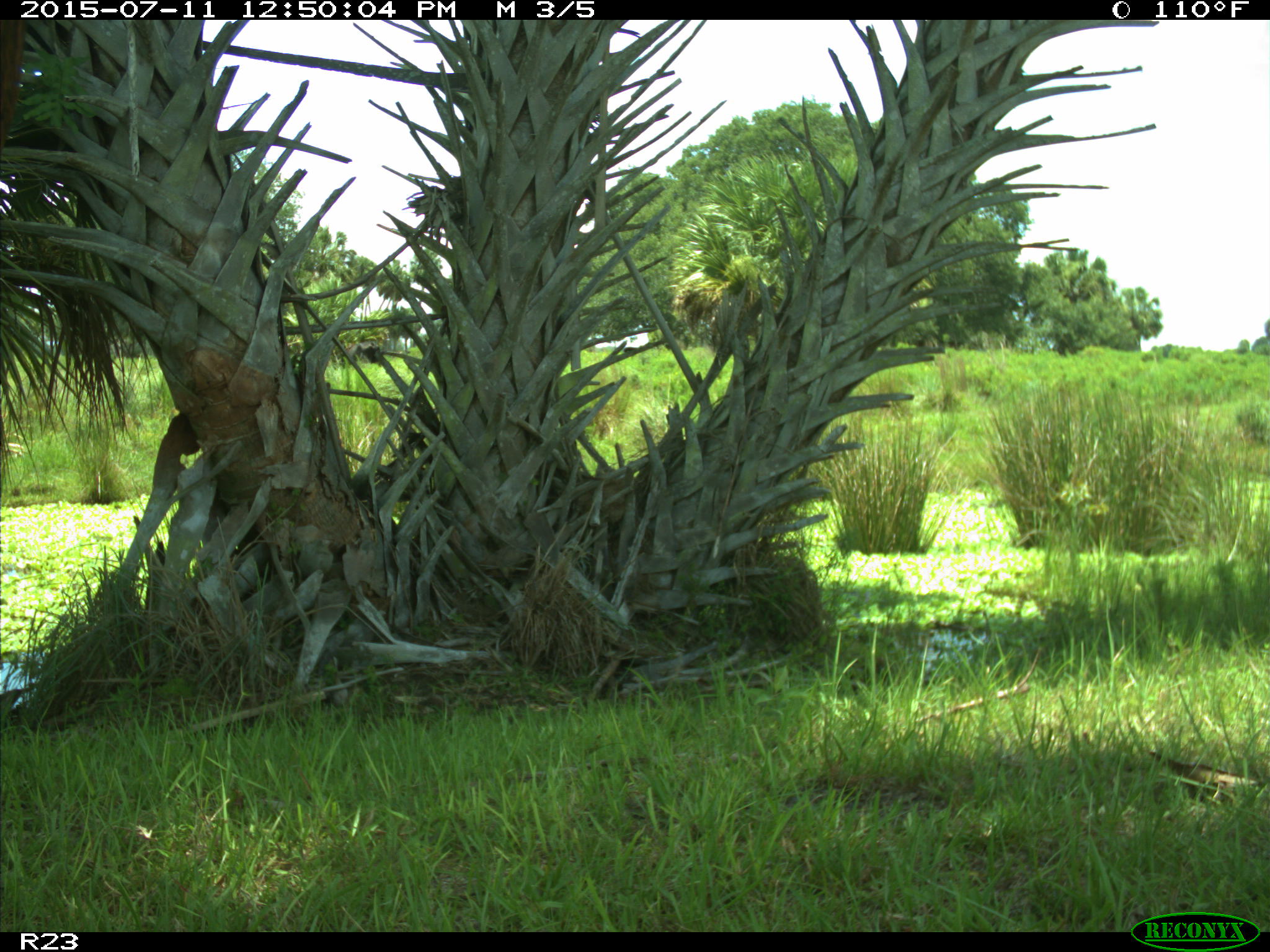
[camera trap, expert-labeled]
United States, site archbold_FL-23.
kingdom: Animalia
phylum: Chordata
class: Mammalia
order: Artiodactyla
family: Bovidae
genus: Bos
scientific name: Bos taurus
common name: domestic cow